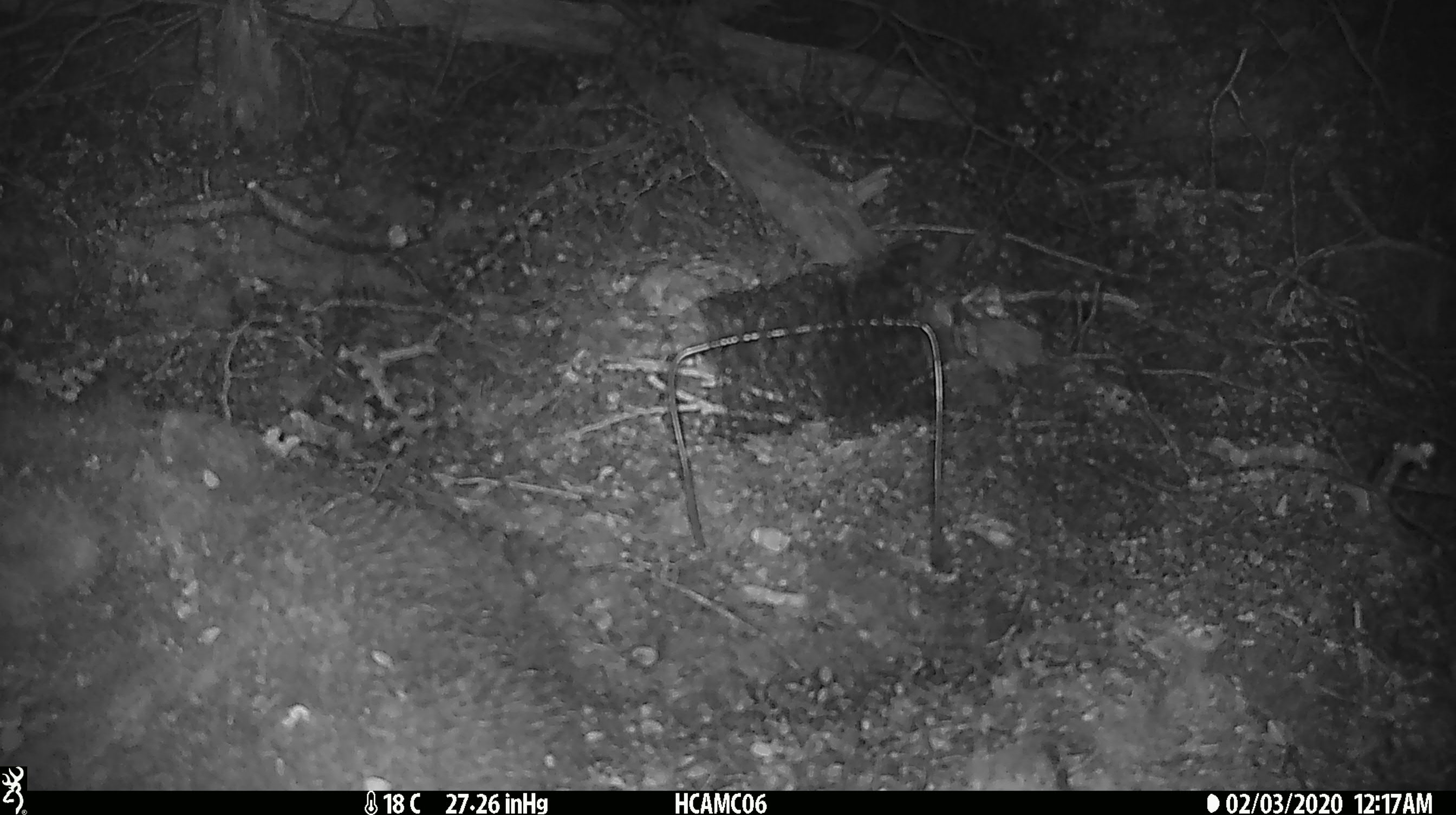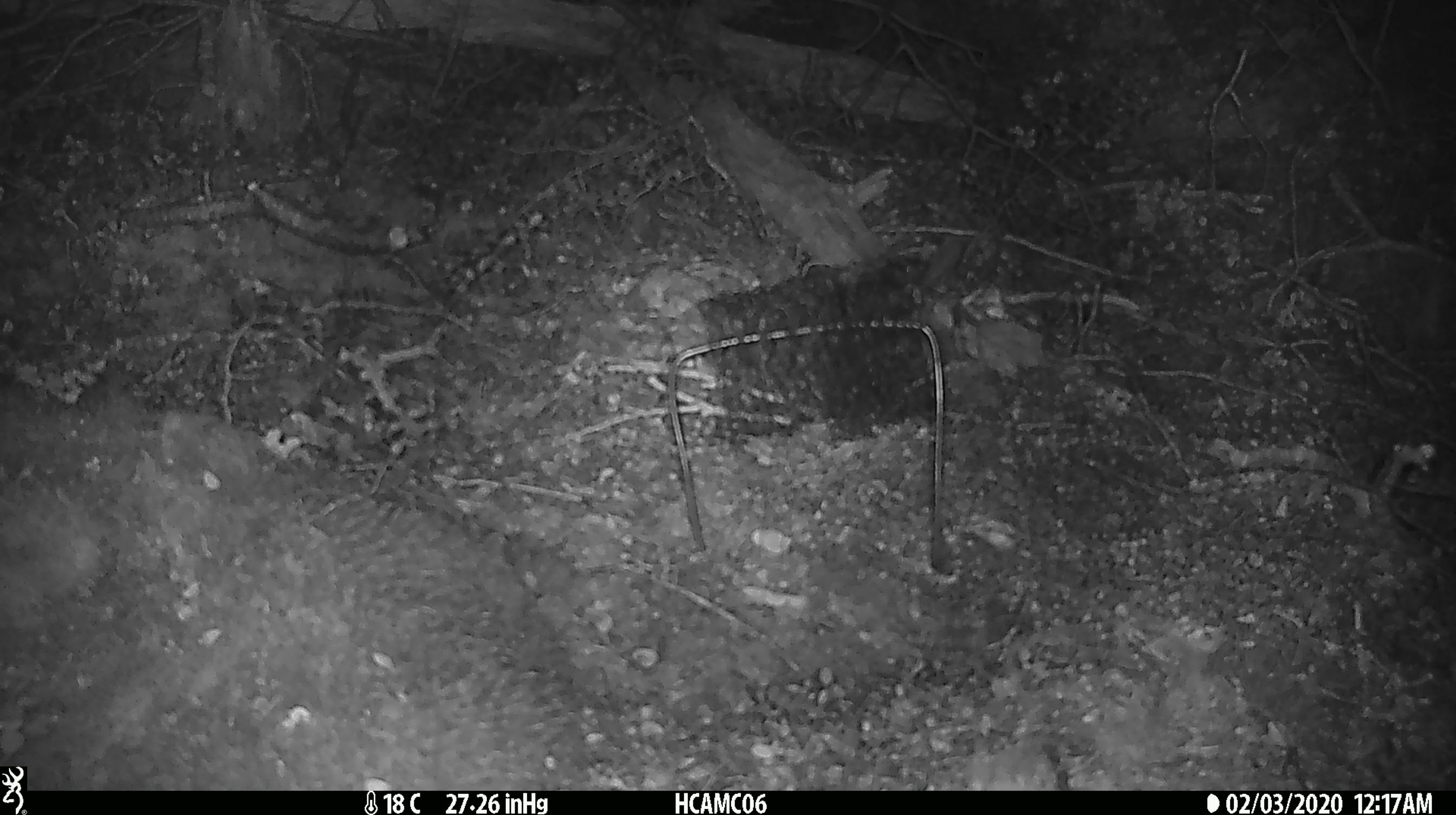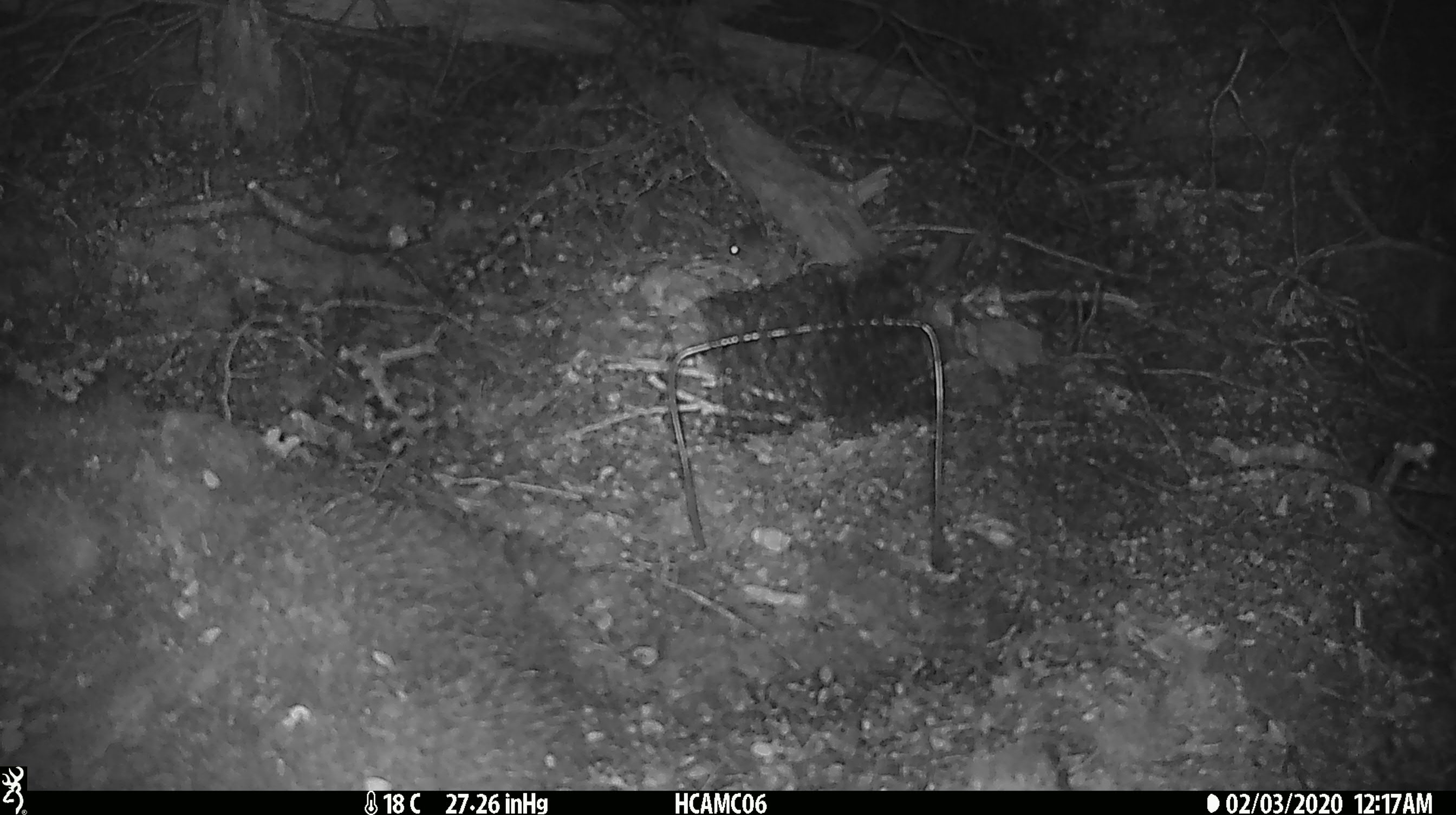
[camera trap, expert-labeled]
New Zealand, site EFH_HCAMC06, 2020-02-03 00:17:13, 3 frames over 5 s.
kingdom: Animalia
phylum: Chordata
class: Mammalia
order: Rodentia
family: Muridae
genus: Mus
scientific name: Mus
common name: mouse